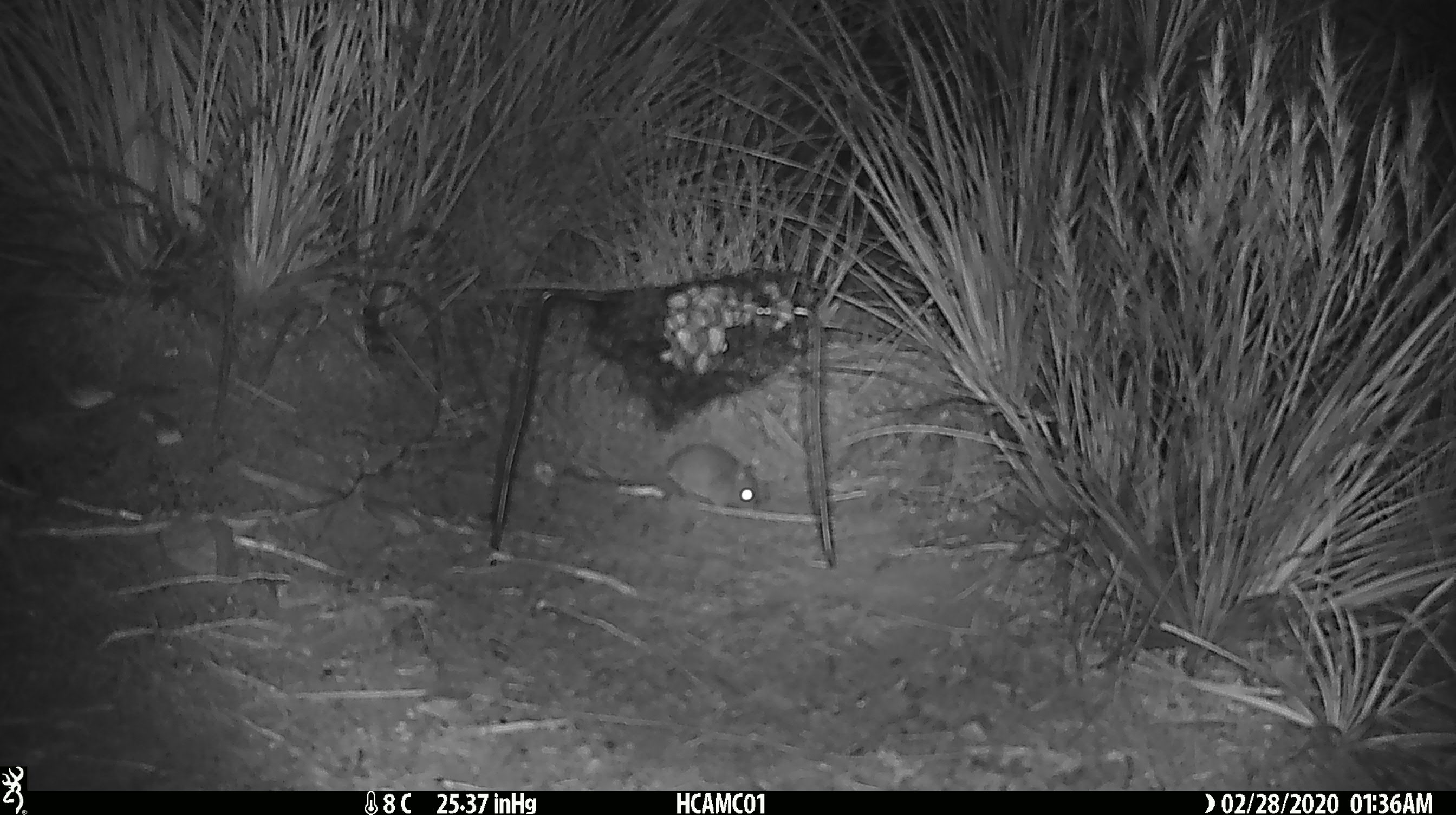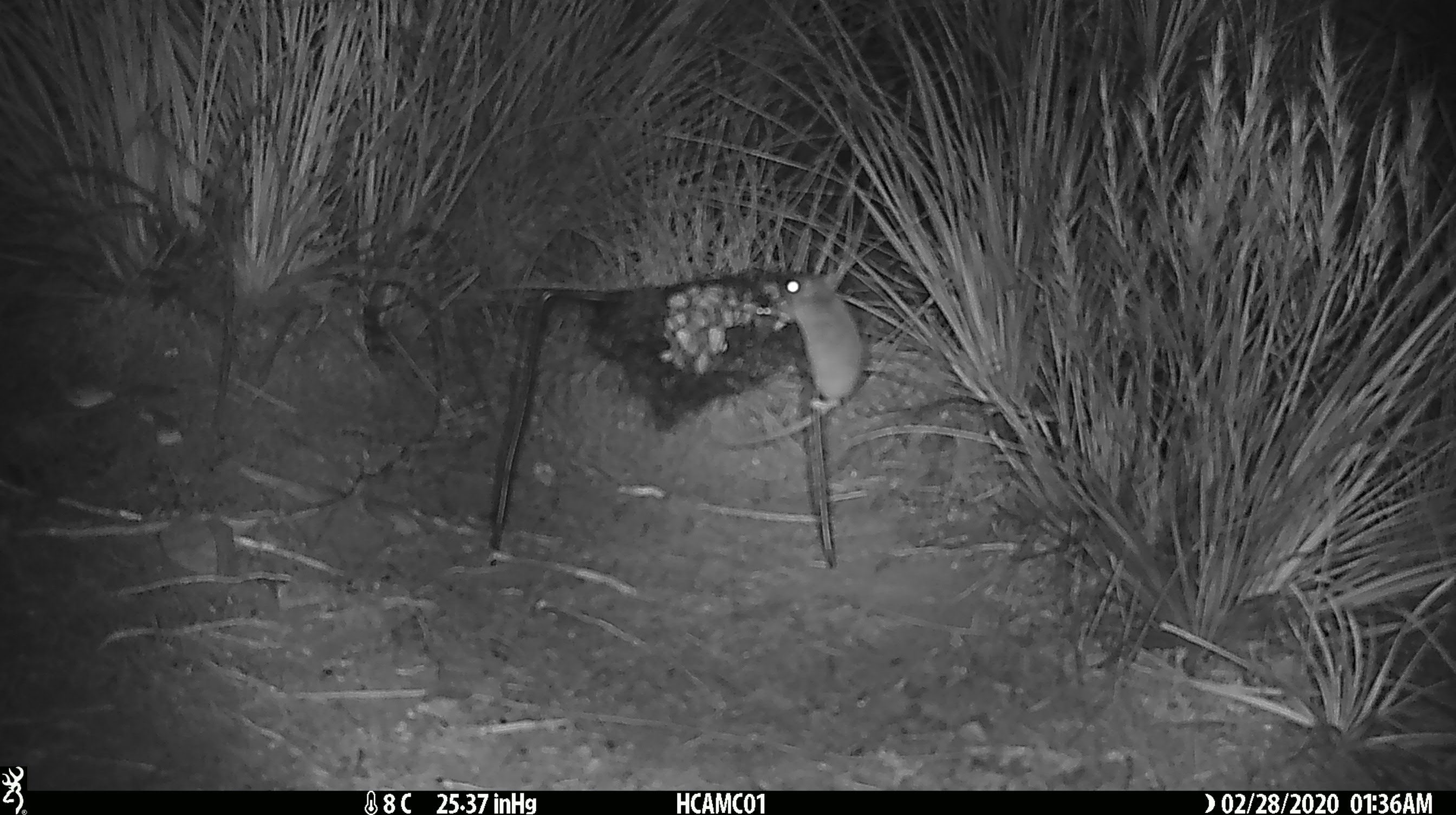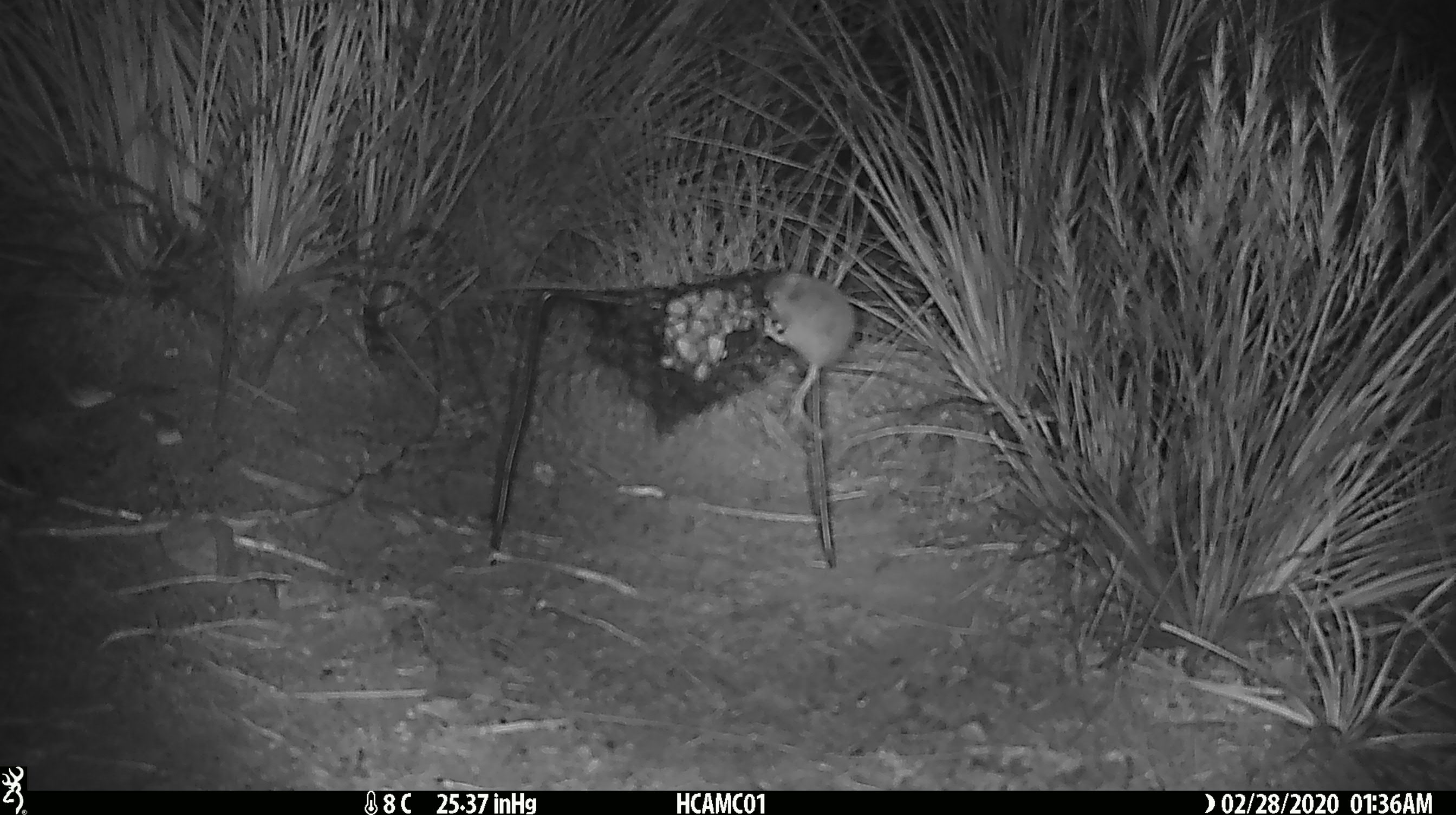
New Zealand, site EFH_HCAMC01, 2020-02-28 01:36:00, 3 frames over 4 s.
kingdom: Animalia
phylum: Chordata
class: Mammalia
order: Rodentia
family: Muridae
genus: Mus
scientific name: Mus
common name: mouse